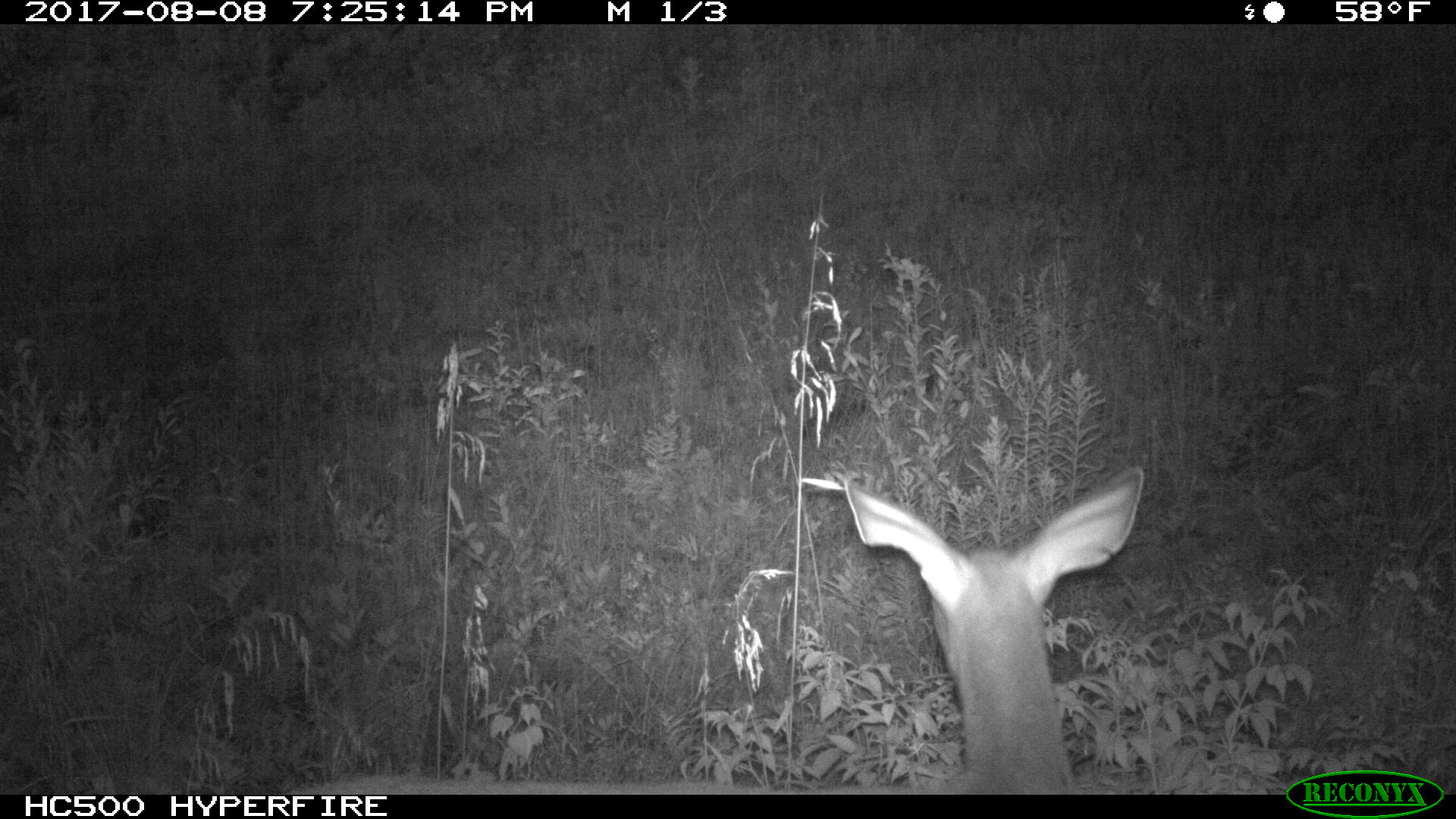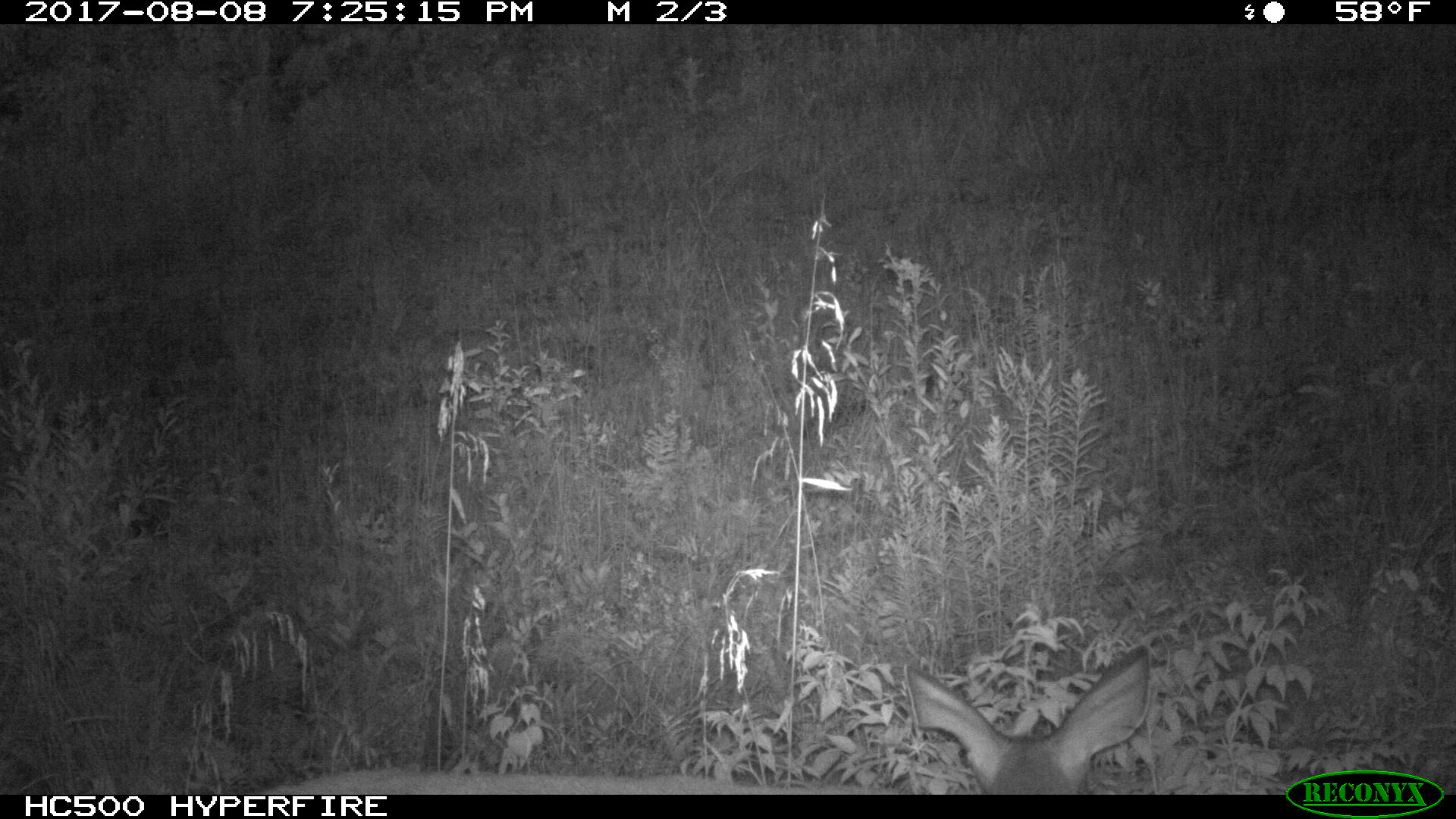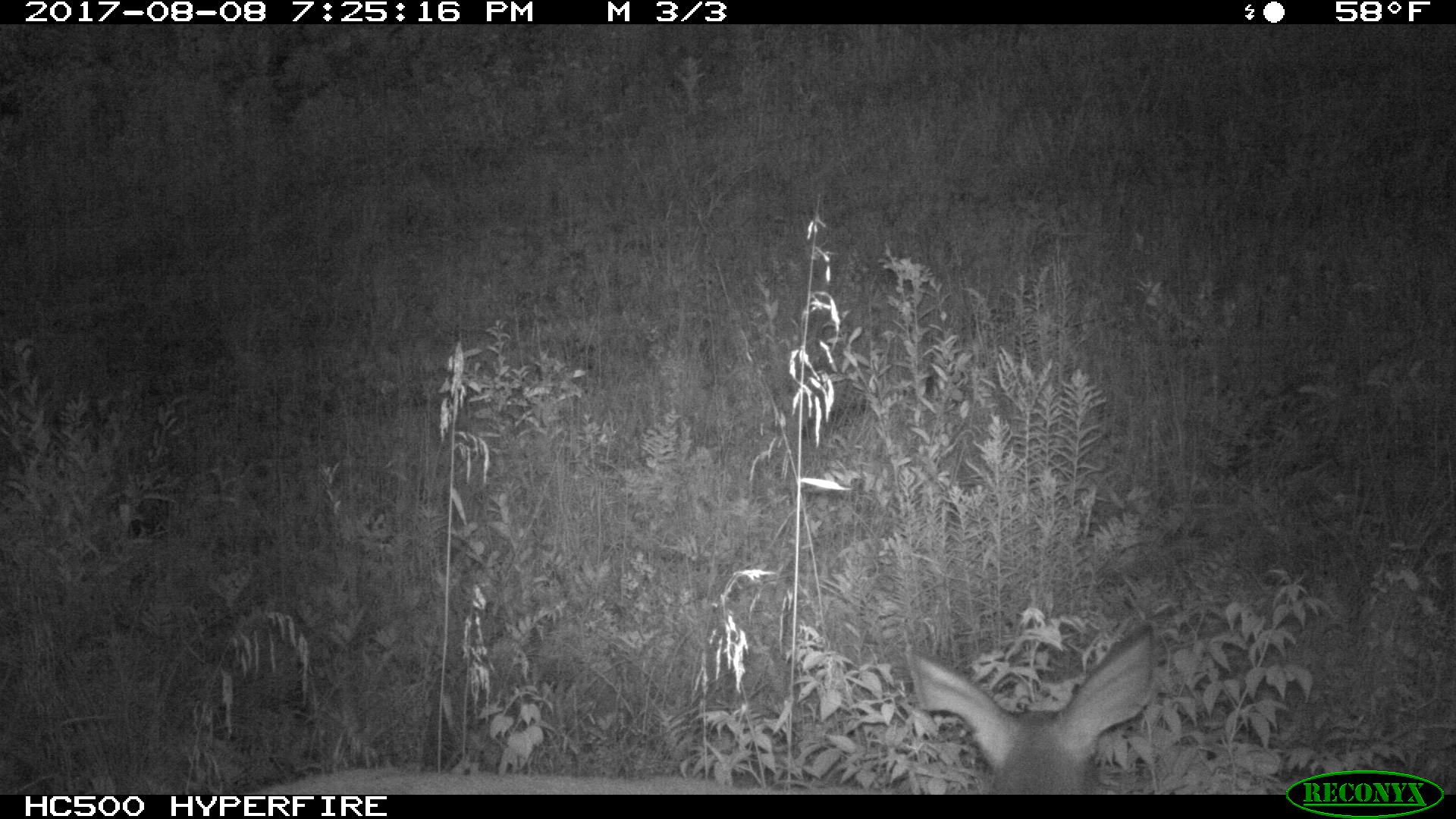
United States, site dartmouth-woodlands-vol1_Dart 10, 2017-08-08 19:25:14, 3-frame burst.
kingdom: Animalia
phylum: Chordata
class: Mammalia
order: Artiodactyla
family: Cervidae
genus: Odocoileus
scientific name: Odocoileus virginianus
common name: white-tailed deer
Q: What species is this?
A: White-tailed deer (Odocoileus virginianus).